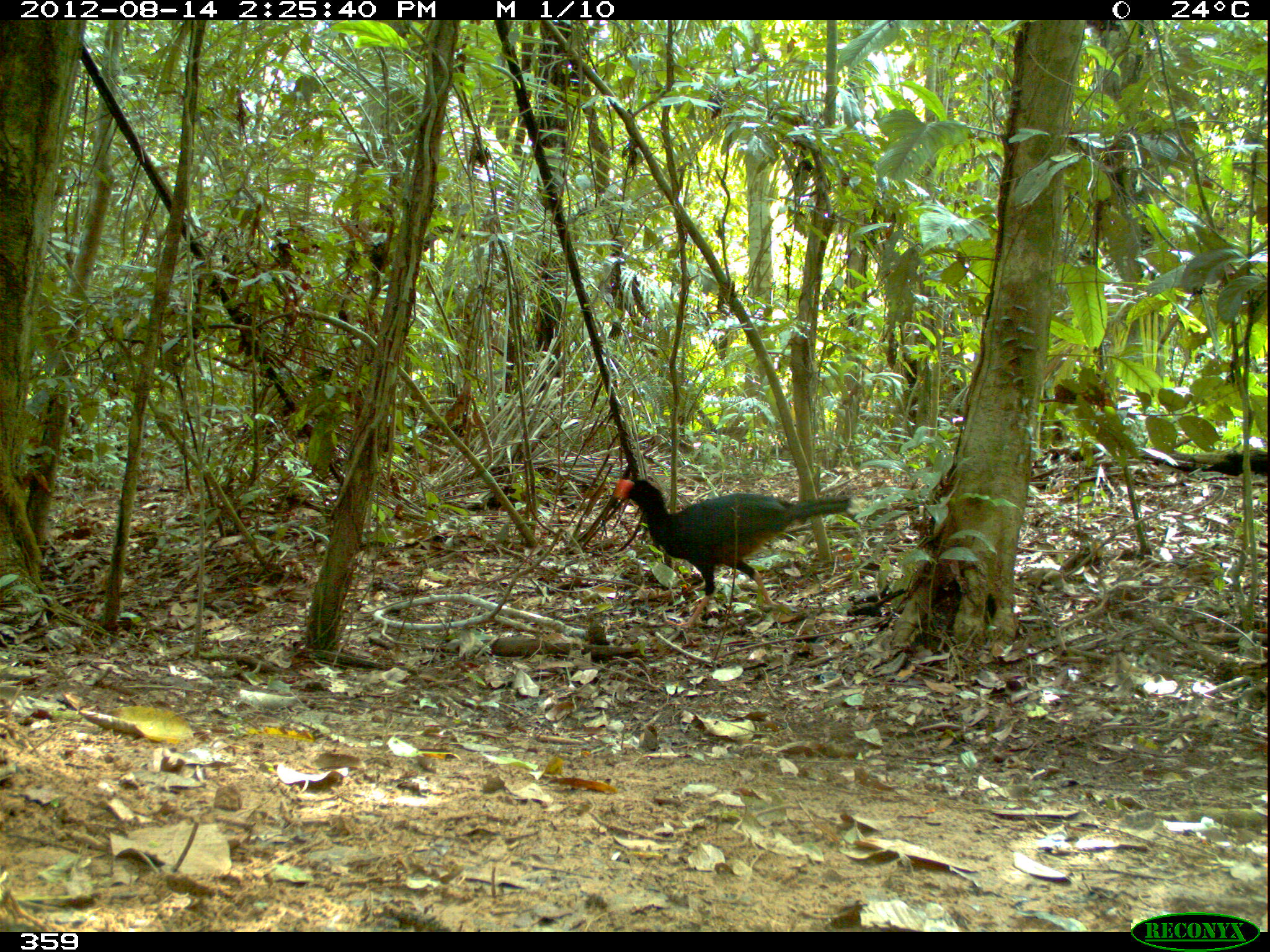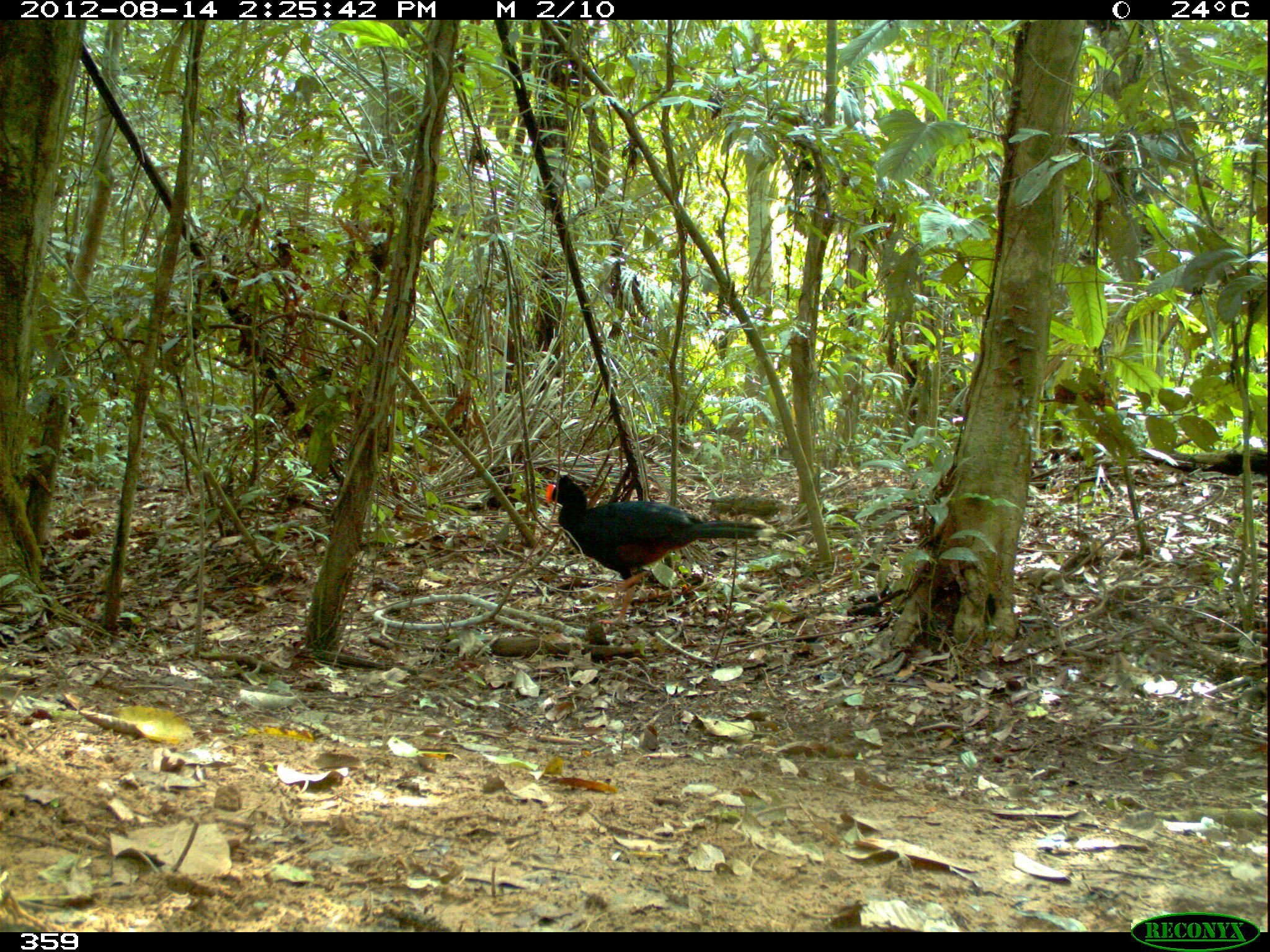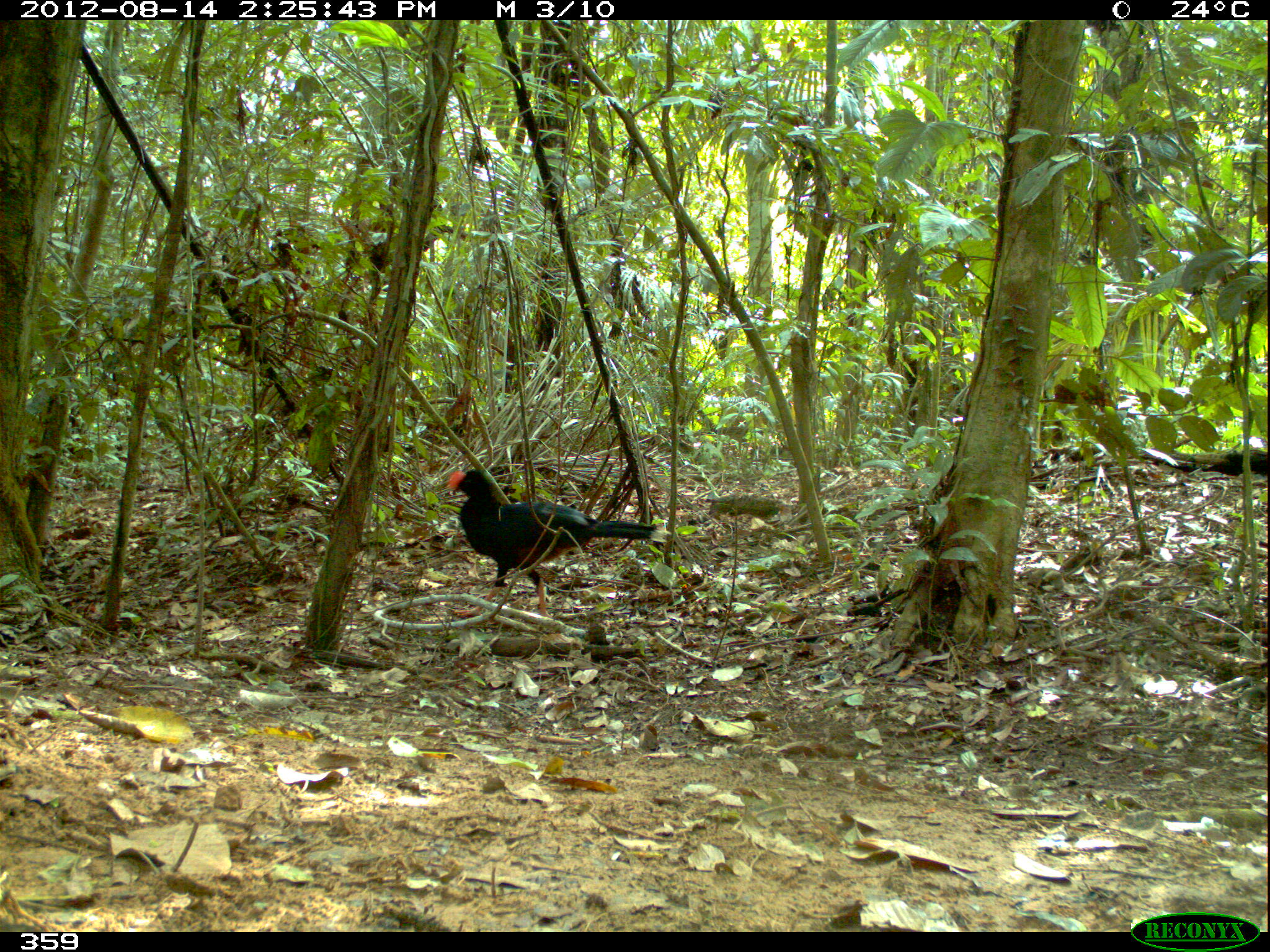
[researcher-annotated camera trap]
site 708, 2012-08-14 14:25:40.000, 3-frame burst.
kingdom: Animalia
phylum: Chordata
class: Aves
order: Galliformes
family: Cracidae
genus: Mitu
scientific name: Mitu tuberosum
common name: razor-billed curassow